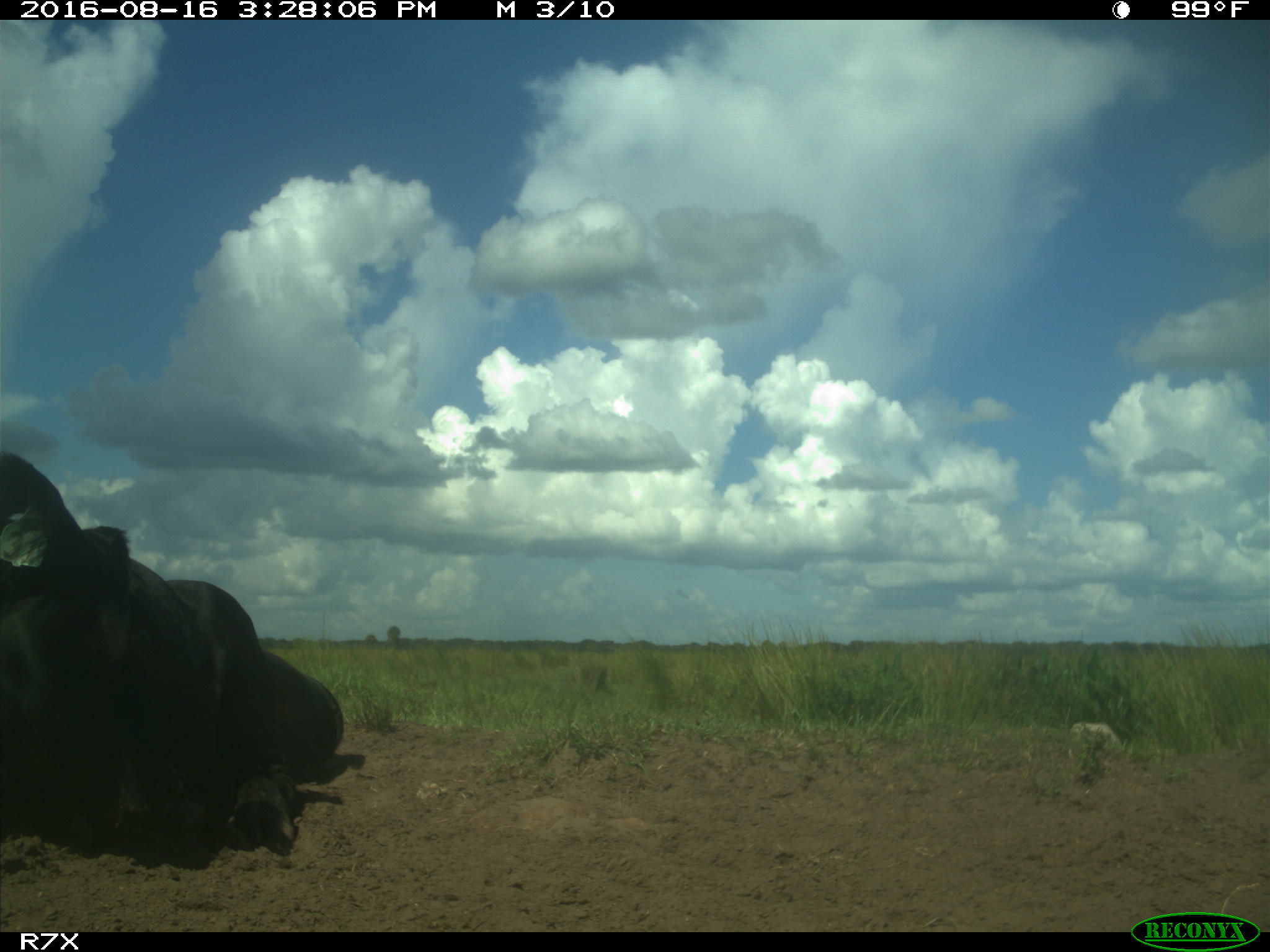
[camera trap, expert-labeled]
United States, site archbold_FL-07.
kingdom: Animalia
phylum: Chordata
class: Mammalia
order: Artiodactyla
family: Bovidae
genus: Bos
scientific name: Bos taurus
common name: domestic cow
Bos taurus (domestic cow).